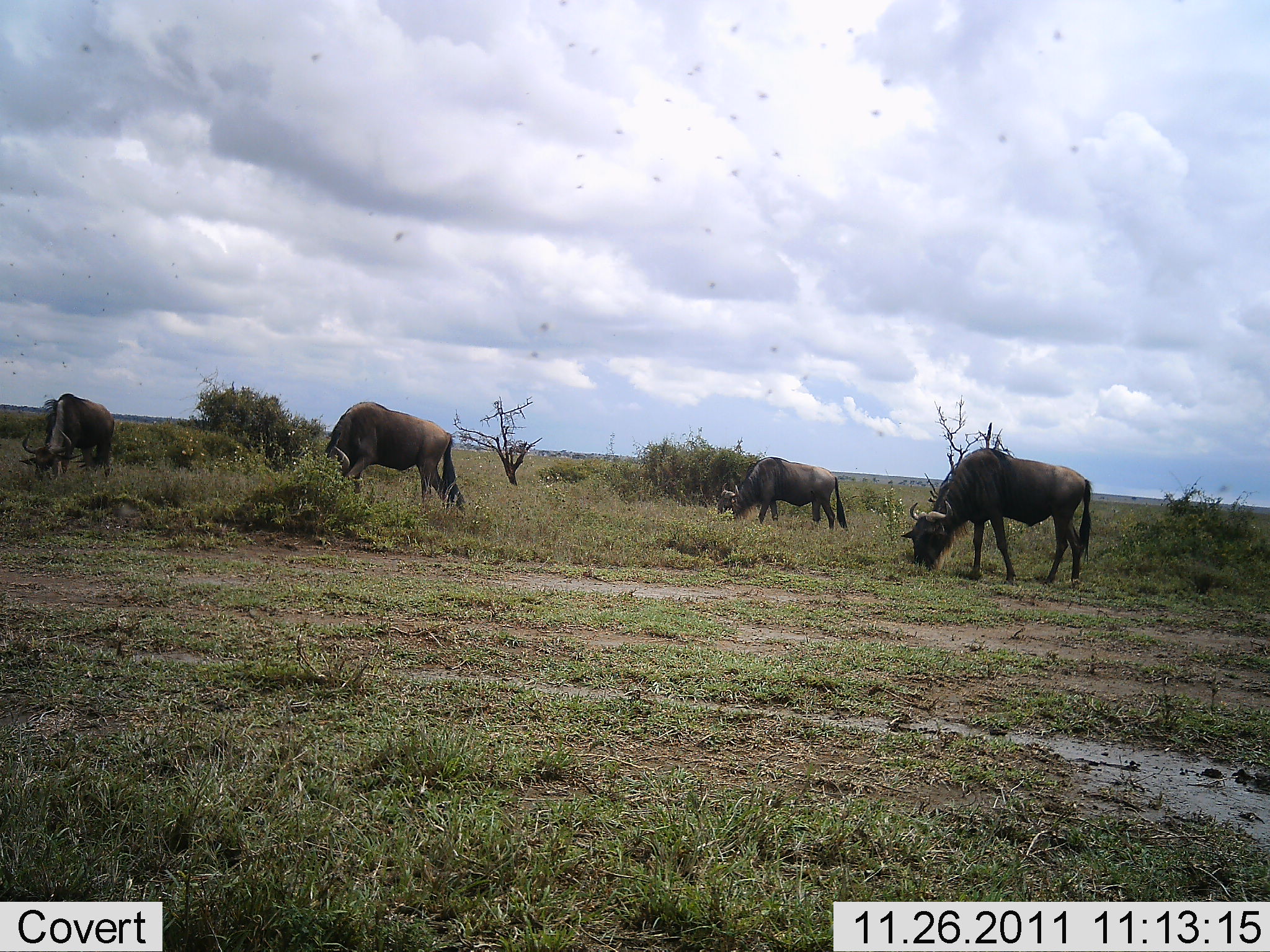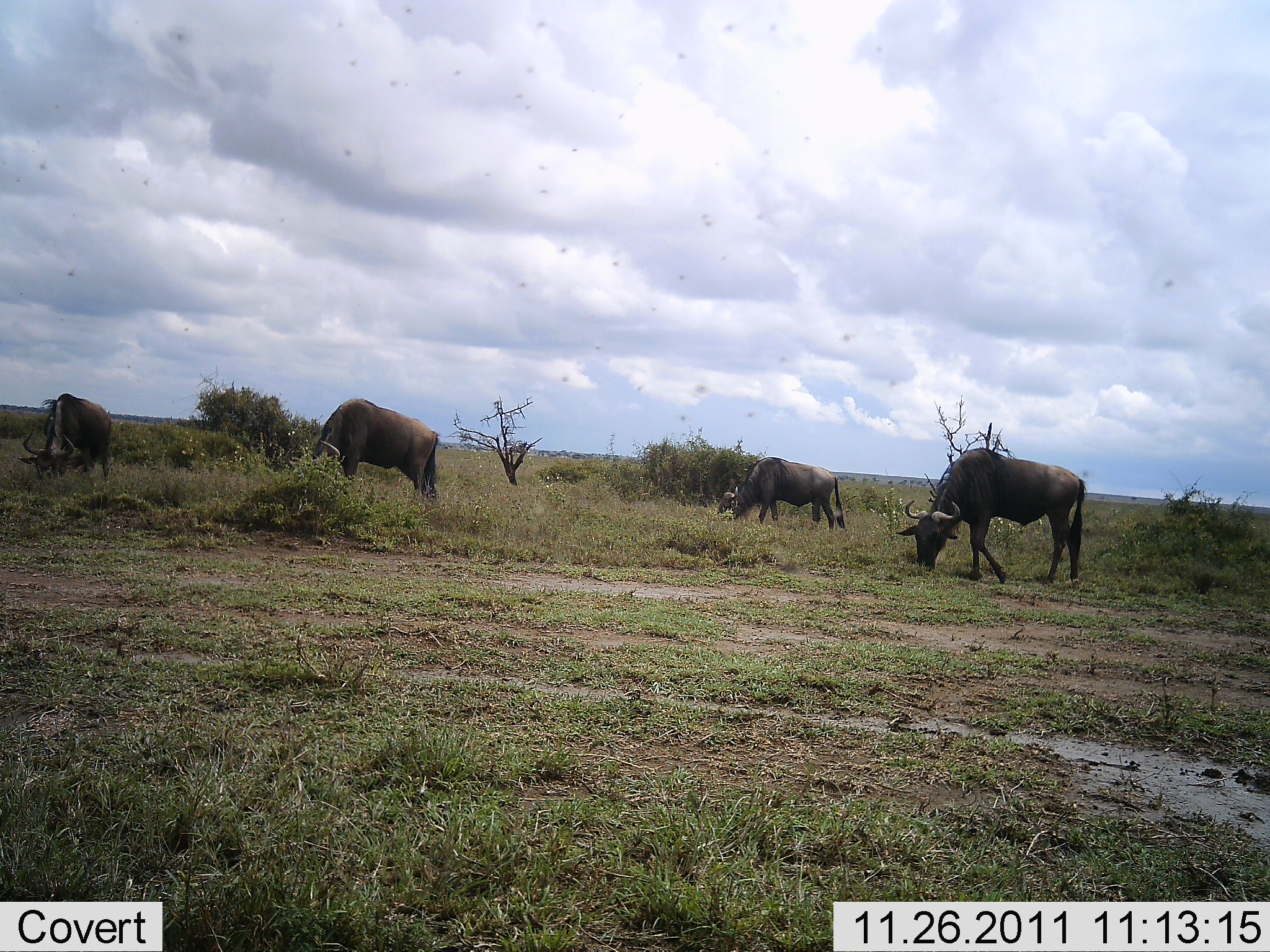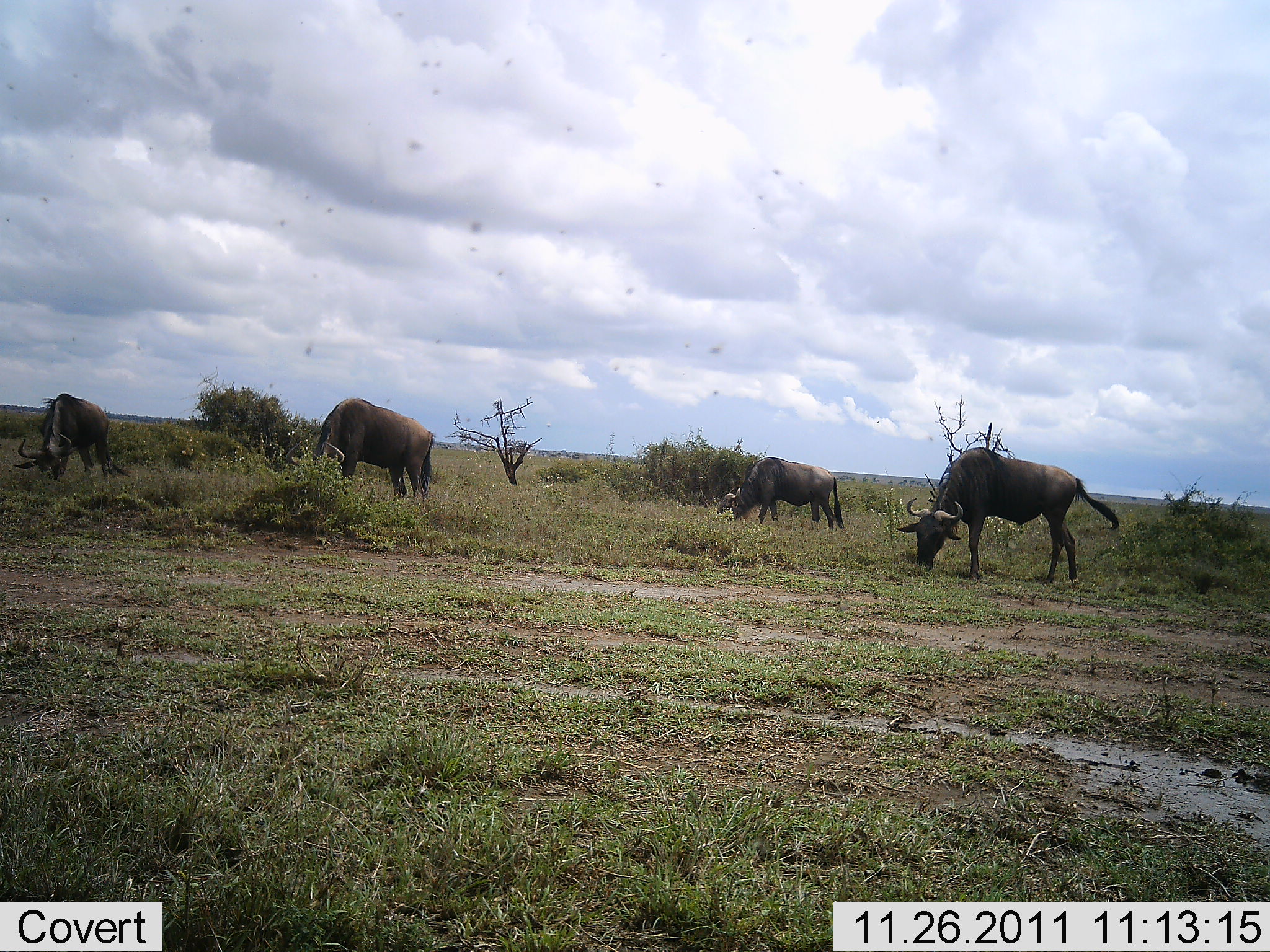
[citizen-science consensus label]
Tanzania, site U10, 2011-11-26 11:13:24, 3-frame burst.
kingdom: Animalia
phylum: Chordata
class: Mammalia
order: Artiodactyla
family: Bovidae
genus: Connochaetes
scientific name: Connochaetes taurinus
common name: blue wildebeest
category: wildebeest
Wildebeest (blue wildebeest) (Connochaetes taurinus), count 4. Behavior (volunteer vote fractions): standing 18%, resting 0%, moving 0%, interacting 0%. Young present (vote fraction): 0%. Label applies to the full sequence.